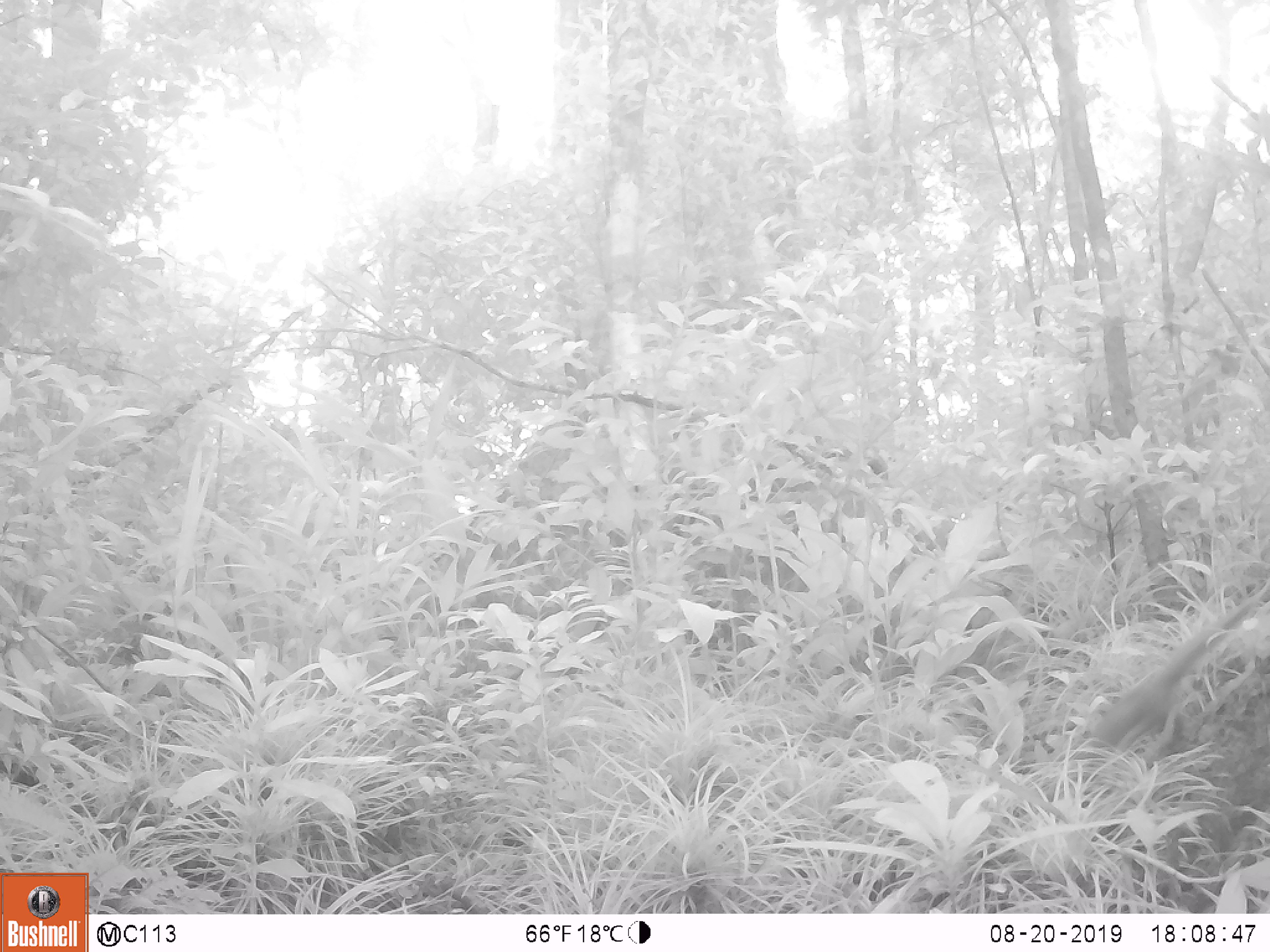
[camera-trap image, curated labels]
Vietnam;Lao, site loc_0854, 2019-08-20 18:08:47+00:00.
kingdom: Animalia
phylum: Chordata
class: Mammalia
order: Rodentia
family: Sciuridae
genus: Sciurus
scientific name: Sciurus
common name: squirrel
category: unidentified squirrel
Unidentified squirrel (squirrel) (Sciurus). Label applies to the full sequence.